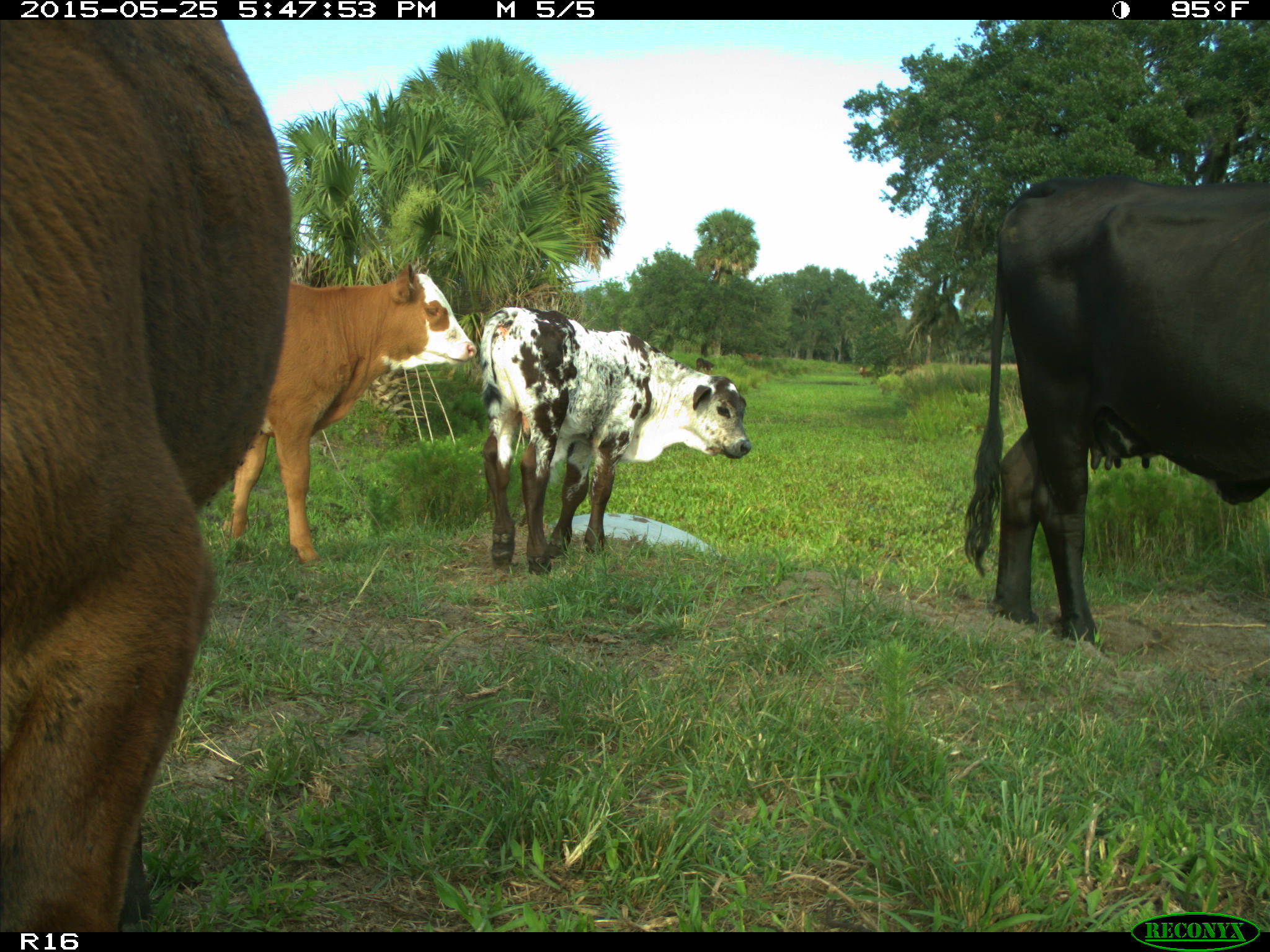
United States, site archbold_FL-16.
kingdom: Animalia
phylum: Chordata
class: Mammalia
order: Artiodactyla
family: Bovidae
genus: Bos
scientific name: Bos taurus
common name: domestic cow